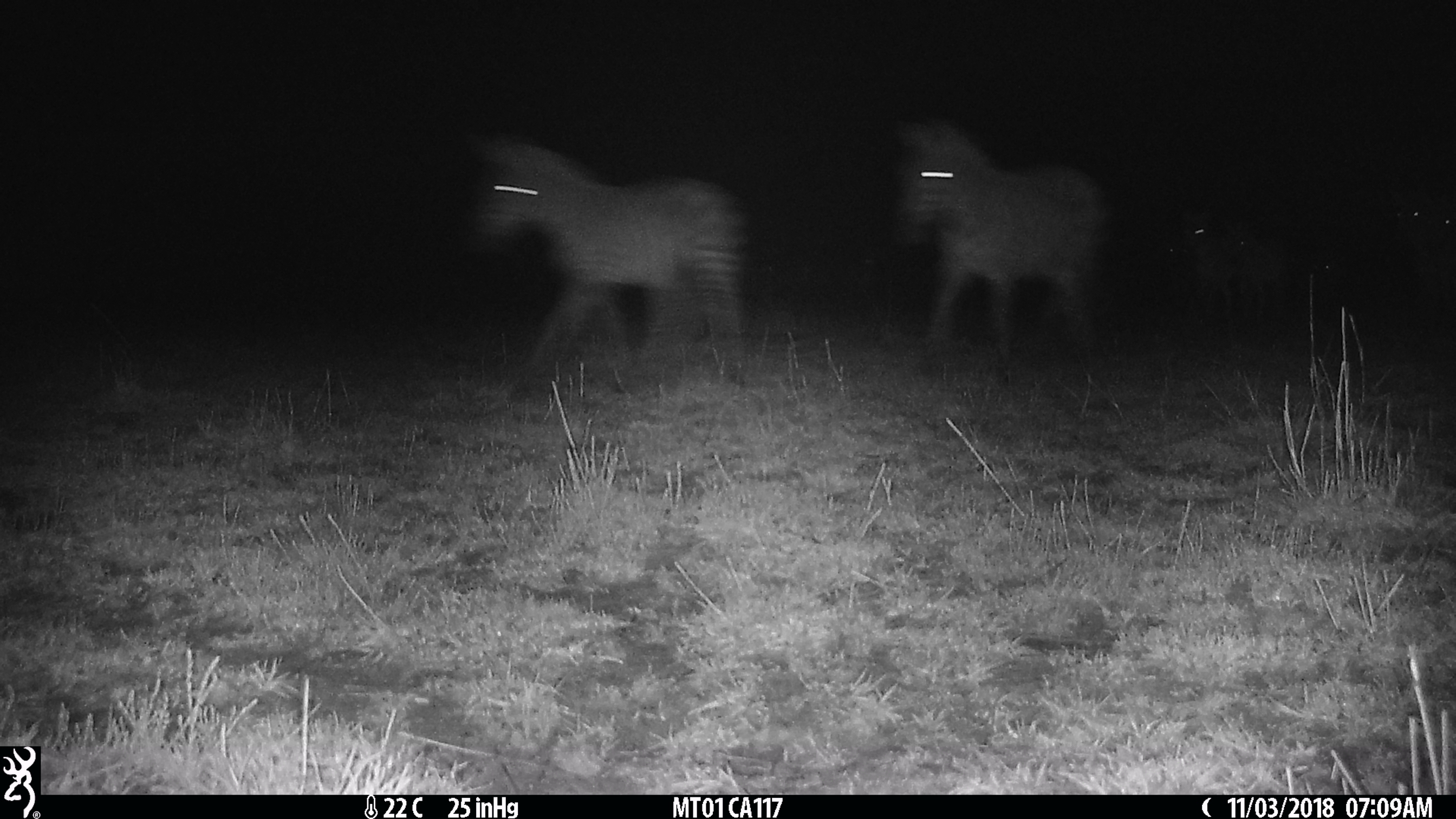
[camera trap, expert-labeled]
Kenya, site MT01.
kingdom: Animalia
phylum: Chordata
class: Mammalia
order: Perissodactyla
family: Equidae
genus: Equus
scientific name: Equus quagga burchellii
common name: burchell's zebra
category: zebra